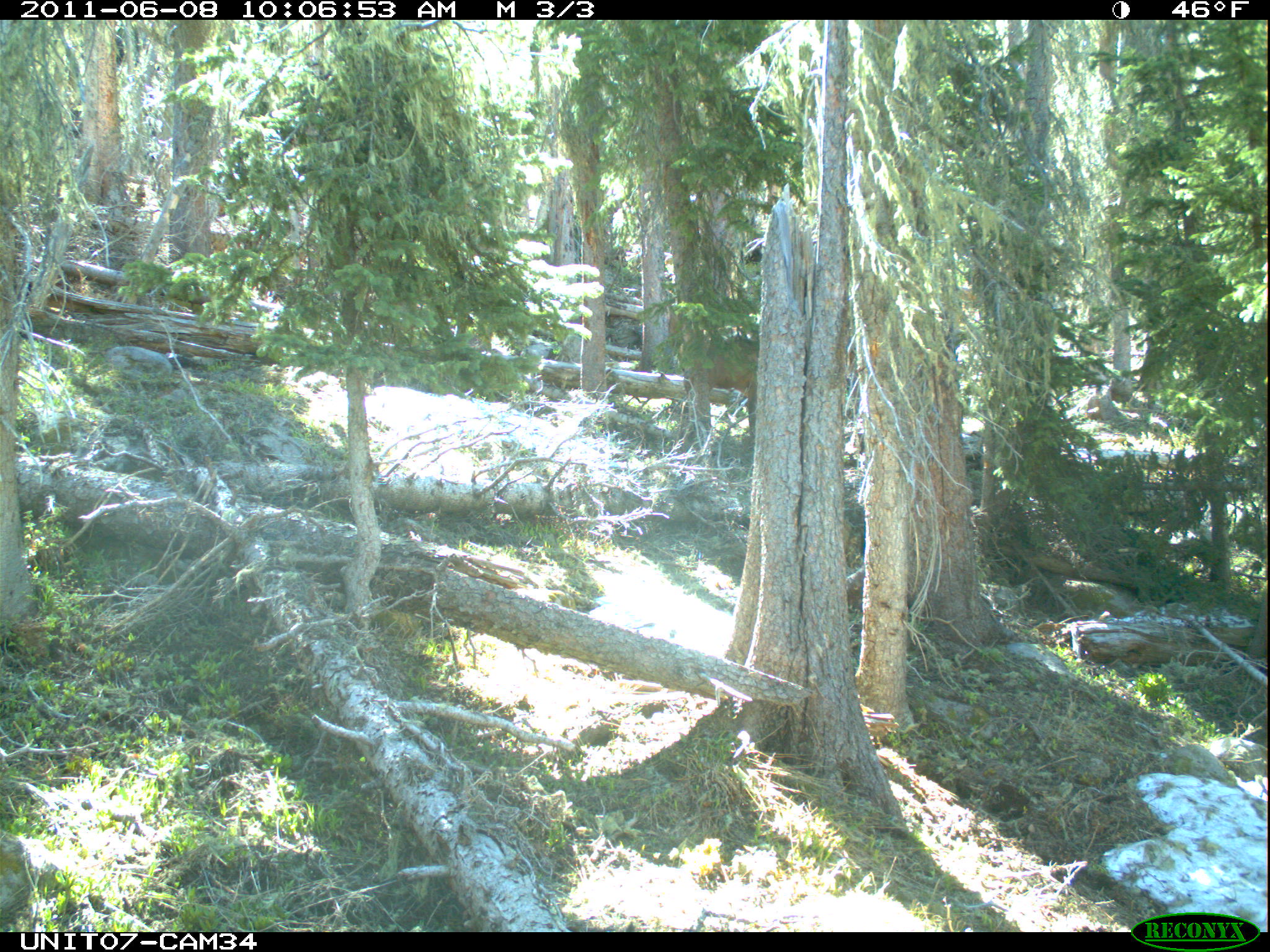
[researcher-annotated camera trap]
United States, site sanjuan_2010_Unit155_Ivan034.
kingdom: Animalia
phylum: Chordata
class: Mammalia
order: Artiodactyla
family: Cervidae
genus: Cervus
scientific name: Cervus elaphus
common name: red deer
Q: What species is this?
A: Cervus elaphus (red deer).